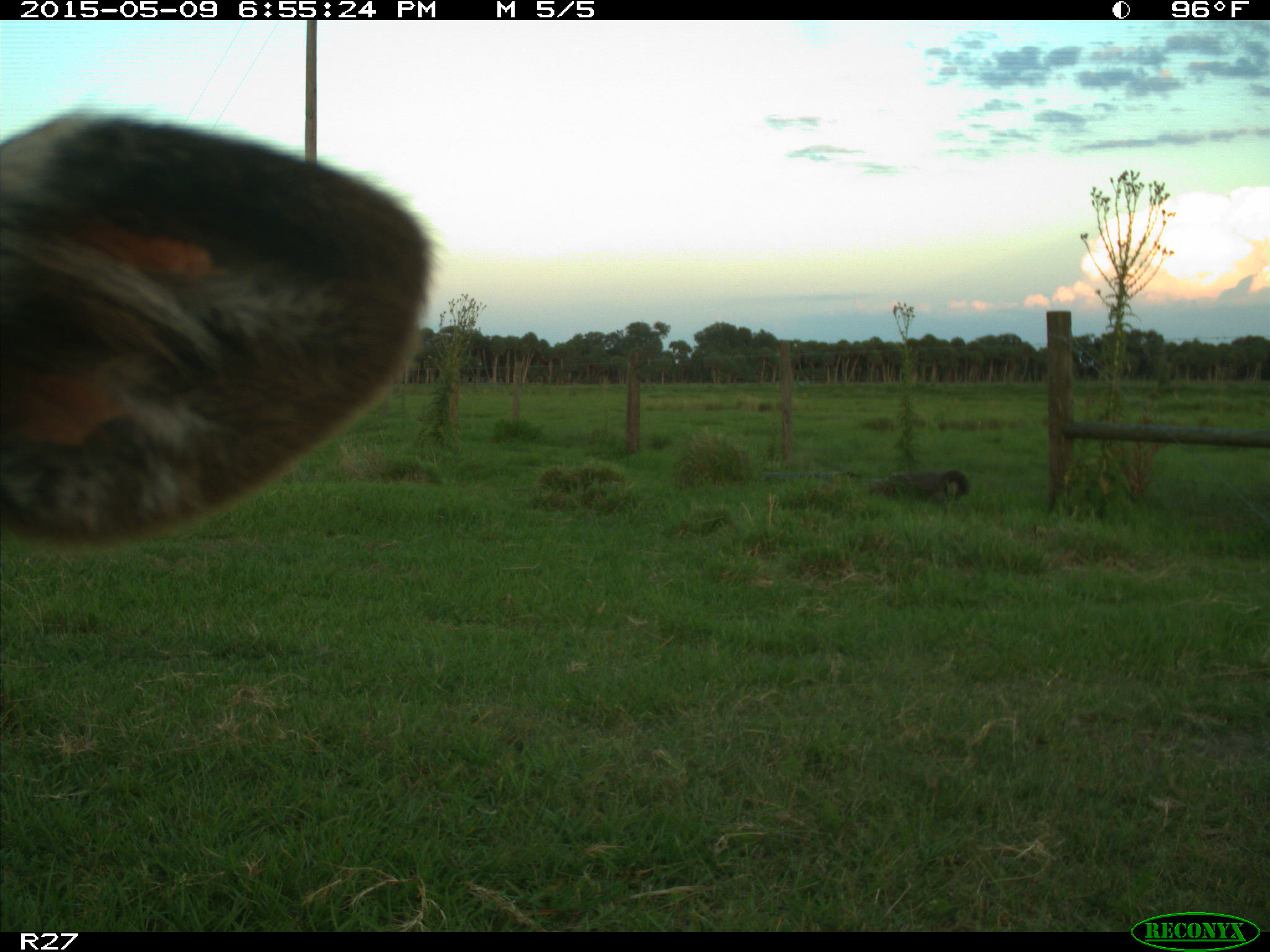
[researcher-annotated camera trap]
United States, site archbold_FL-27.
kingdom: Animalia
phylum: Chordata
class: Mammalia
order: Artiodactyla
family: Bovidae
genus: Bos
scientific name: Bos taurus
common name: domestic cow